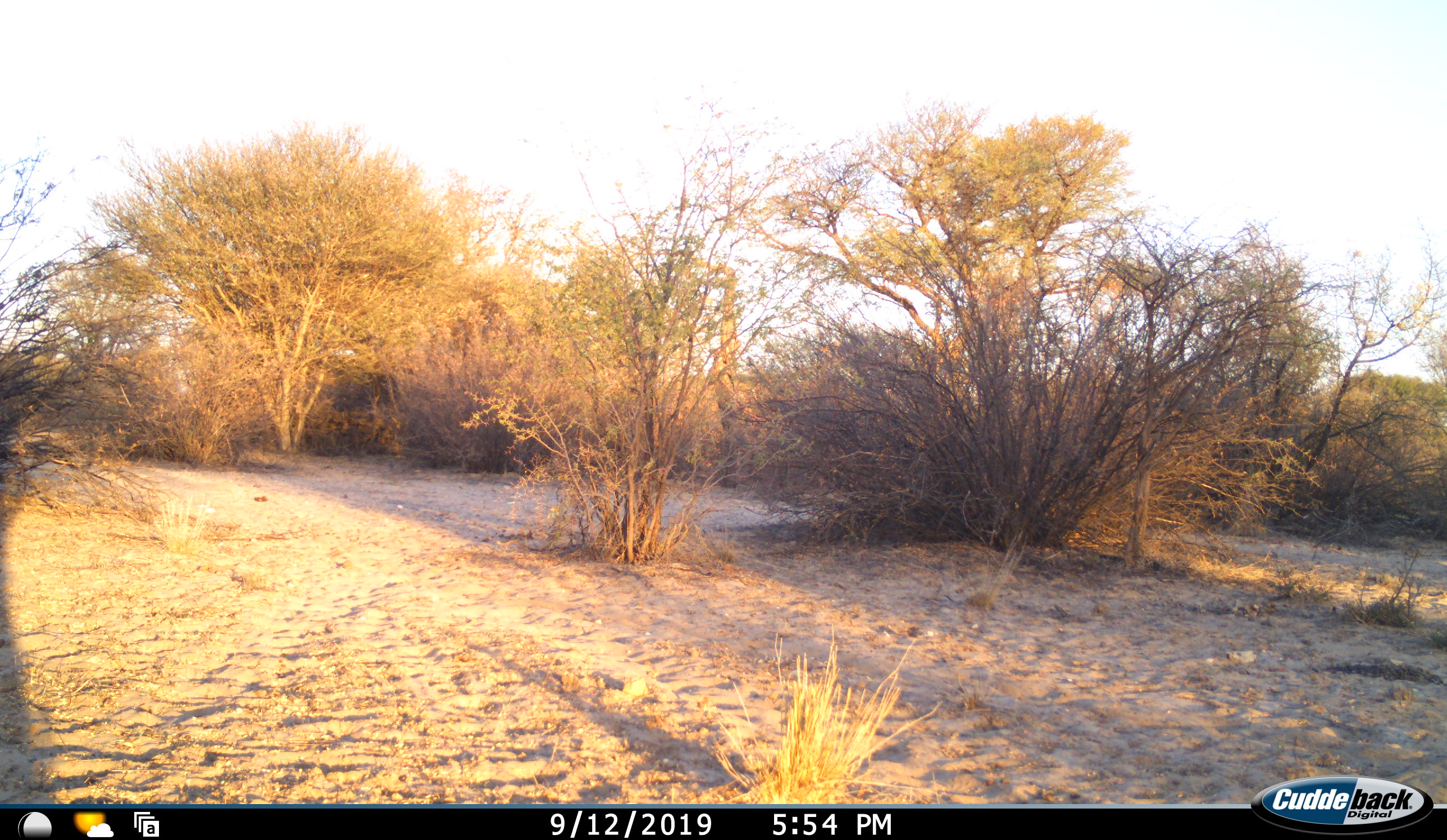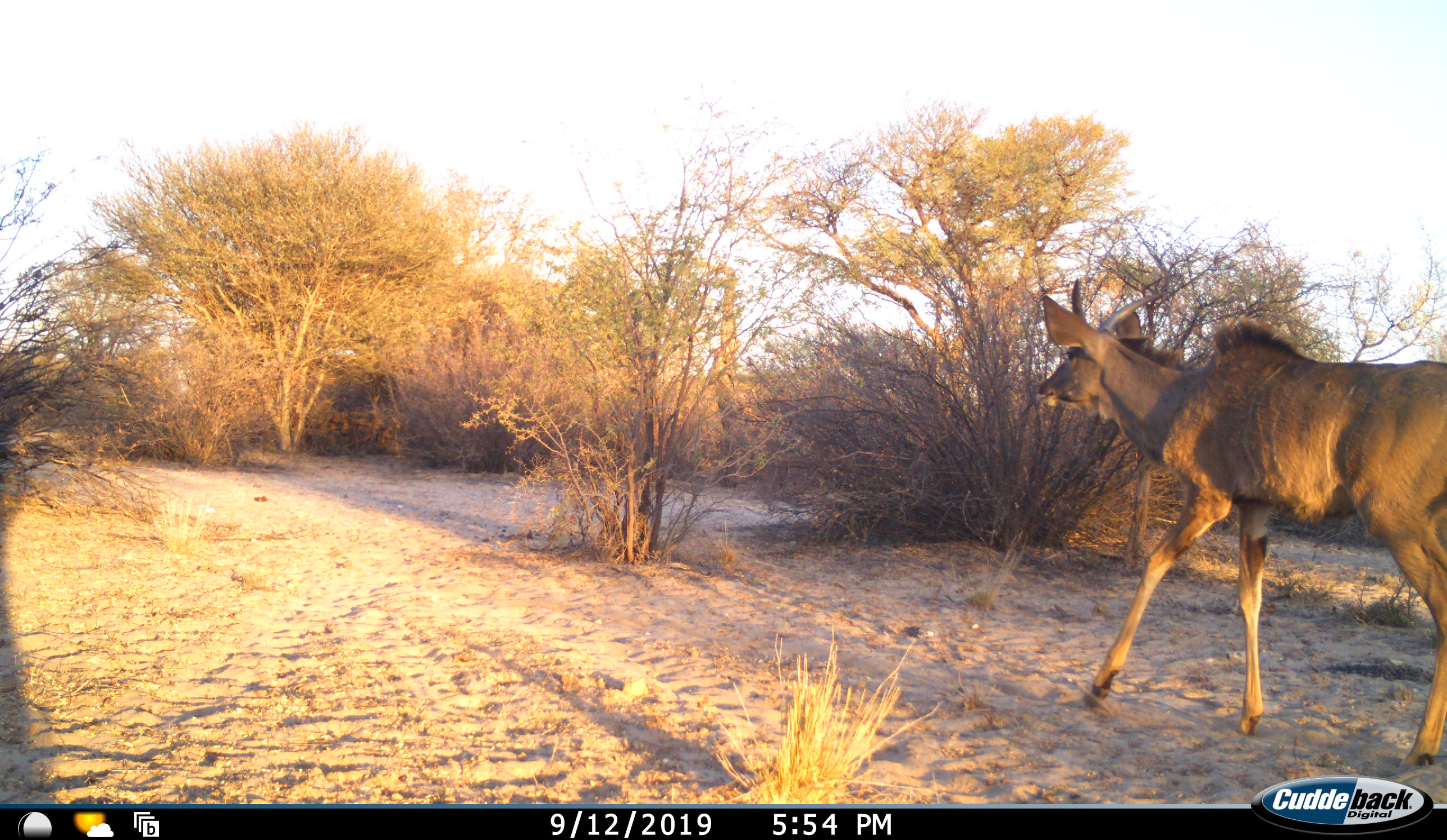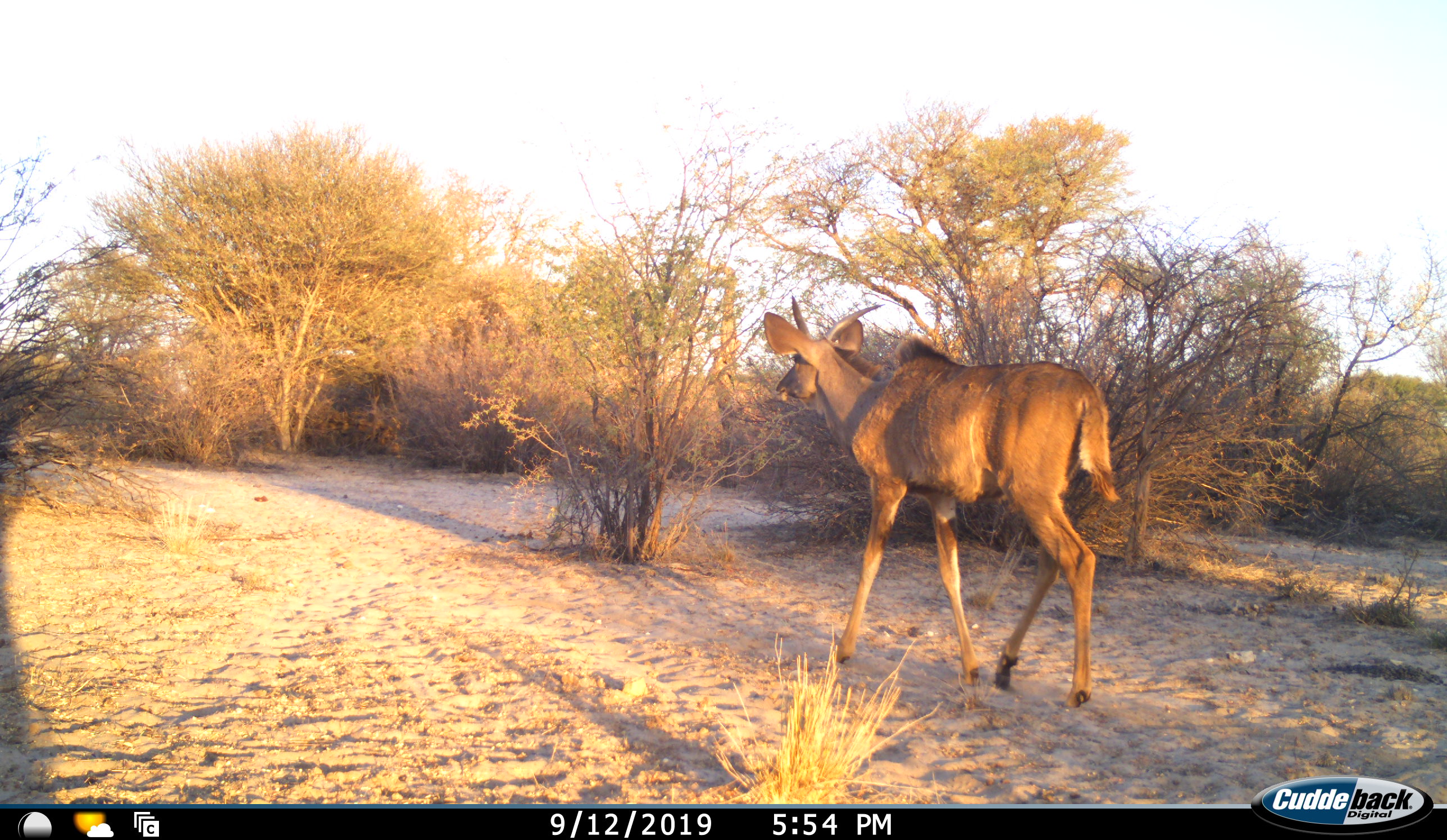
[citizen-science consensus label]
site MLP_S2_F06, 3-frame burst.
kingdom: Animalia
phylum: Chordata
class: Mammalia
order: Artiodactyla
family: Bovidae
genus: Tragelaphus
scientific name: Tragelaphus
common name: kudu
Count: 1.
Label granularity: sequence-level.